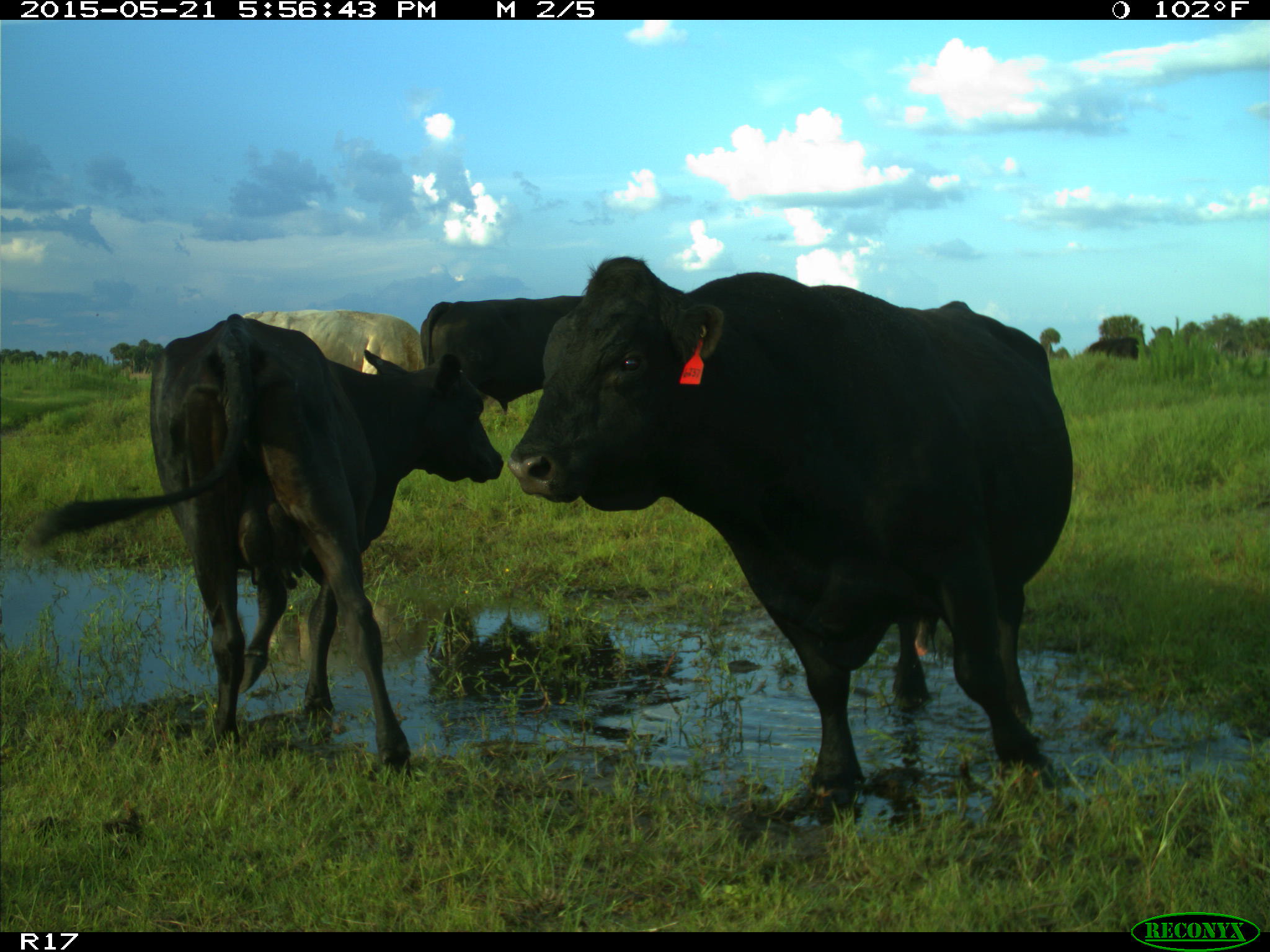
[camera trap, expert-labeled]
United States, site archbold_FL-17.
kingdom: Animalia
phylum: Chordata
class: Mammalia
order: Artiodactyla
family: Bovidae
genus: Bos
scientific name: Bos taurus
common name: domestic cow